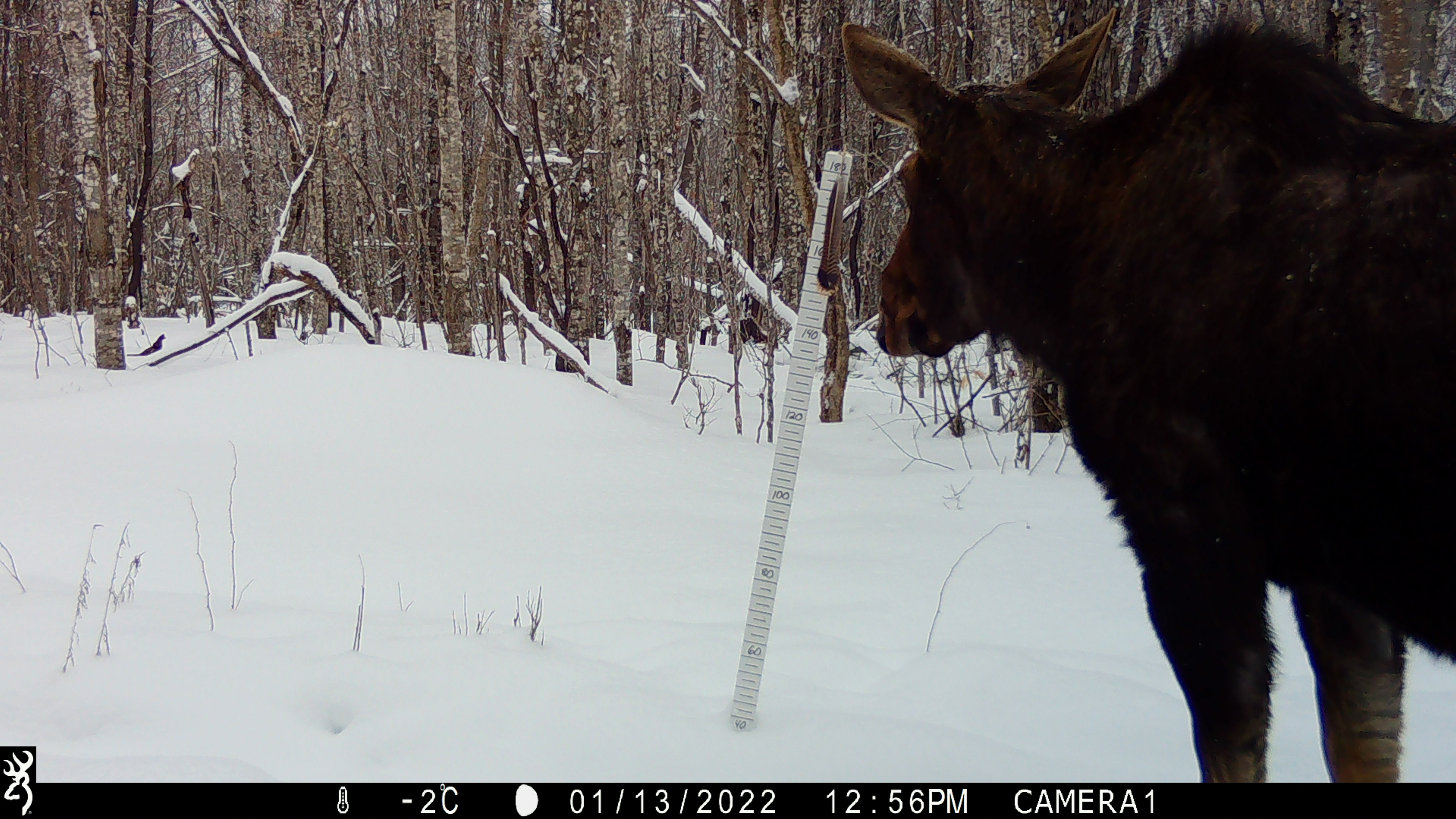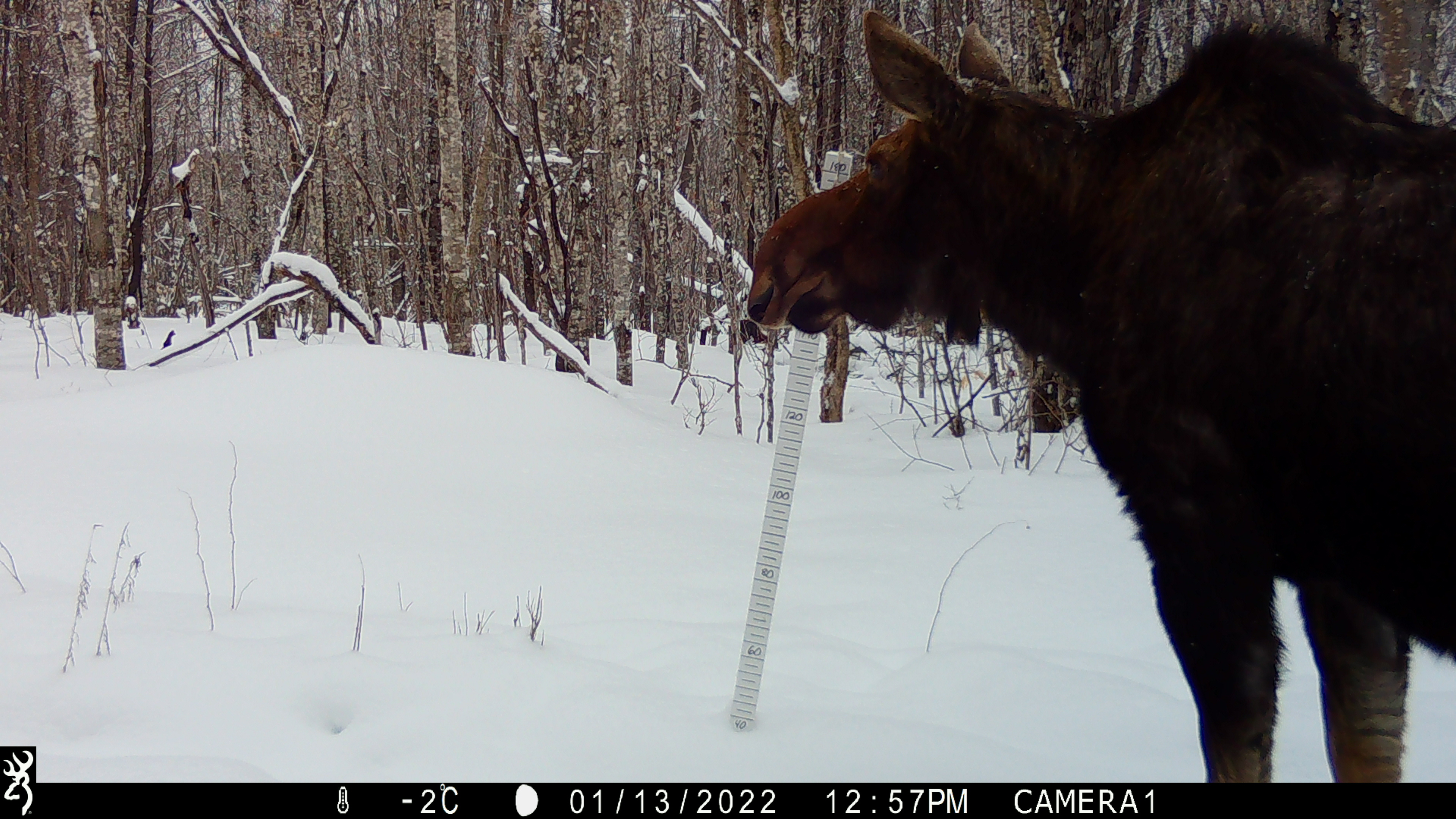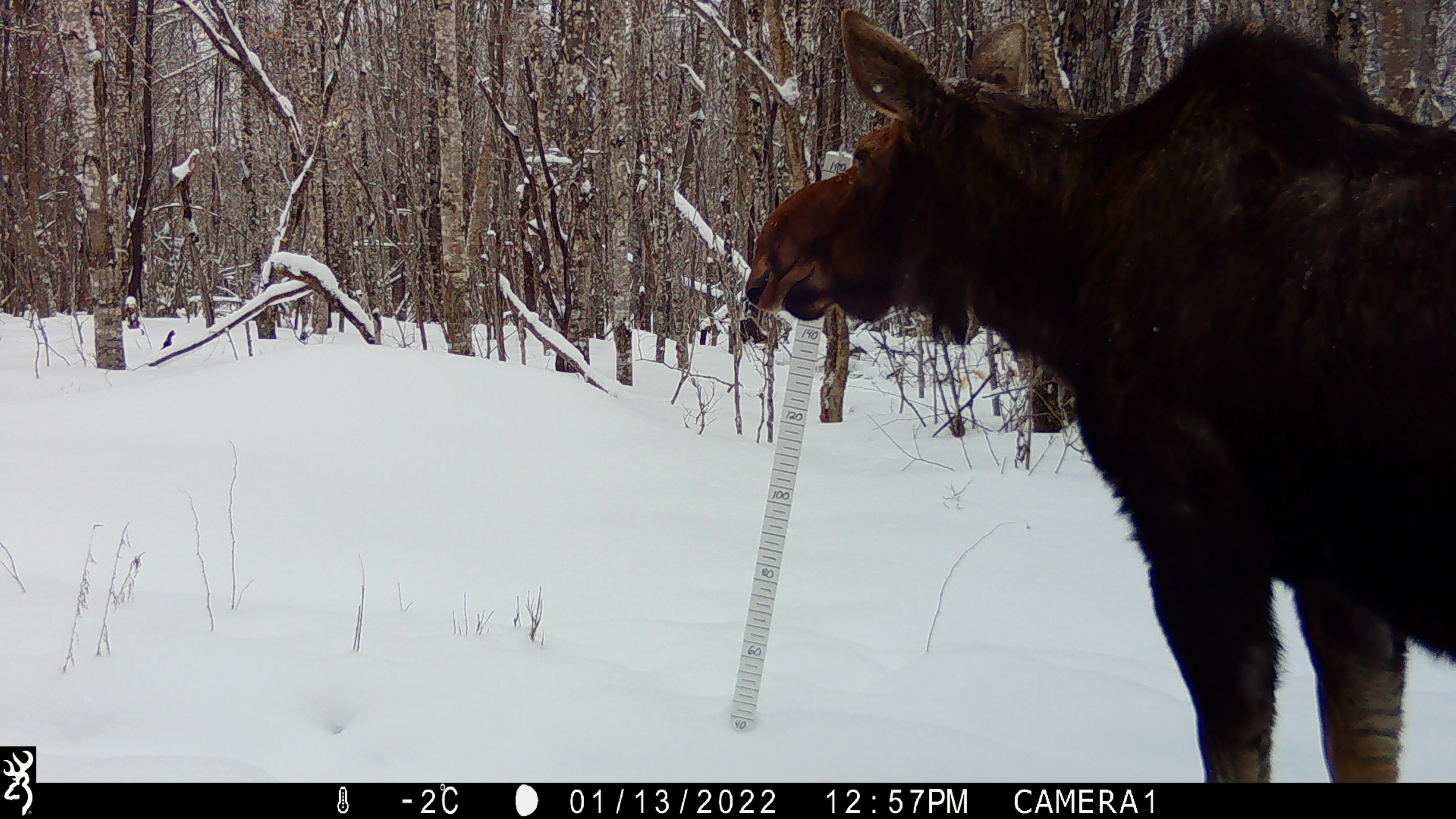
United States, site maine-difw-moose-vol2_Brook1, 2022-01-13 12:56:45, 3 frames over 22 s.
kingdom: Animalia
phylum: Chordata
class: Mammalia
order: Artiodactyla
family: Cervidae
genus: Alces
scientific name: Alces alces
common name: moose